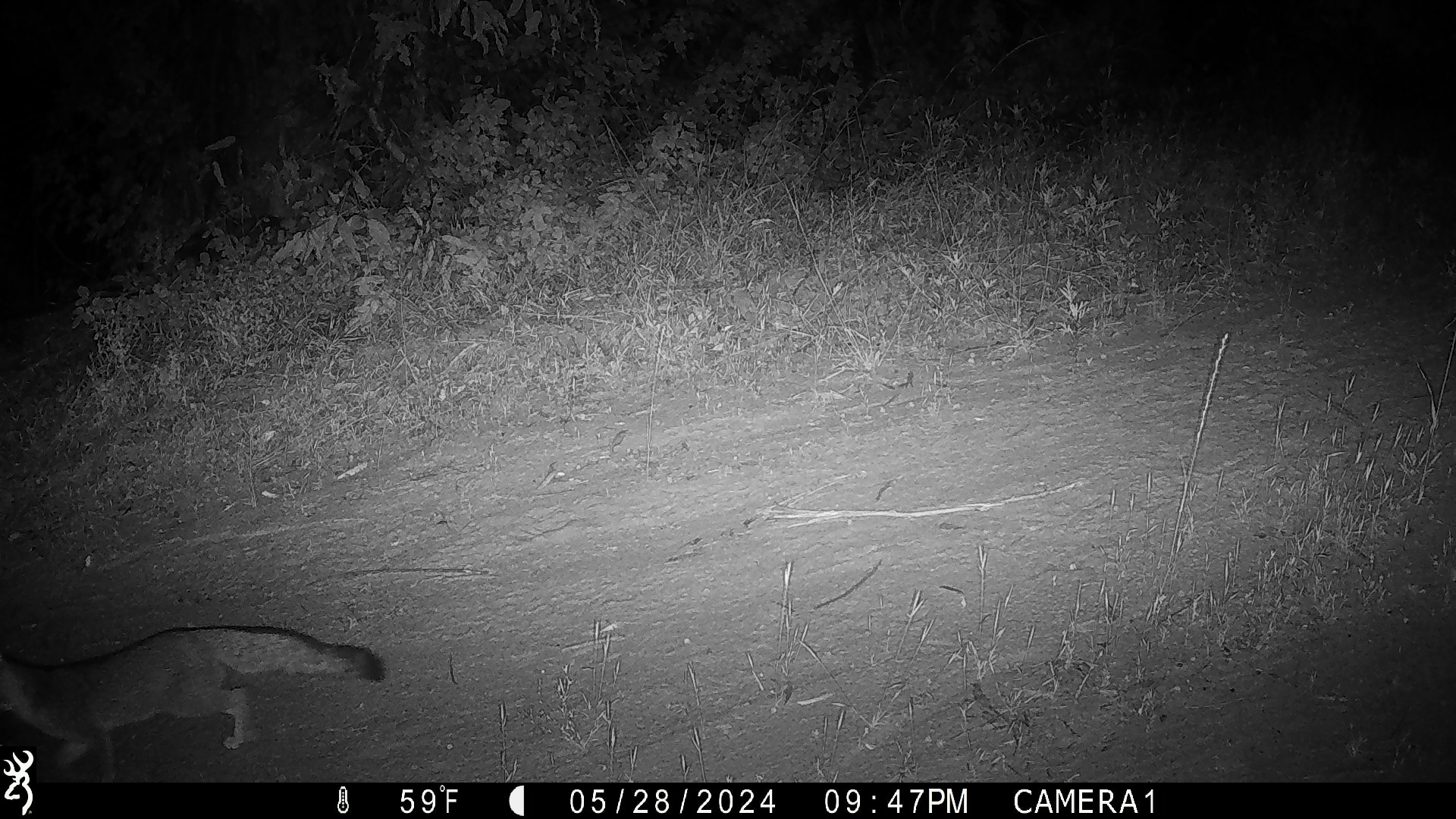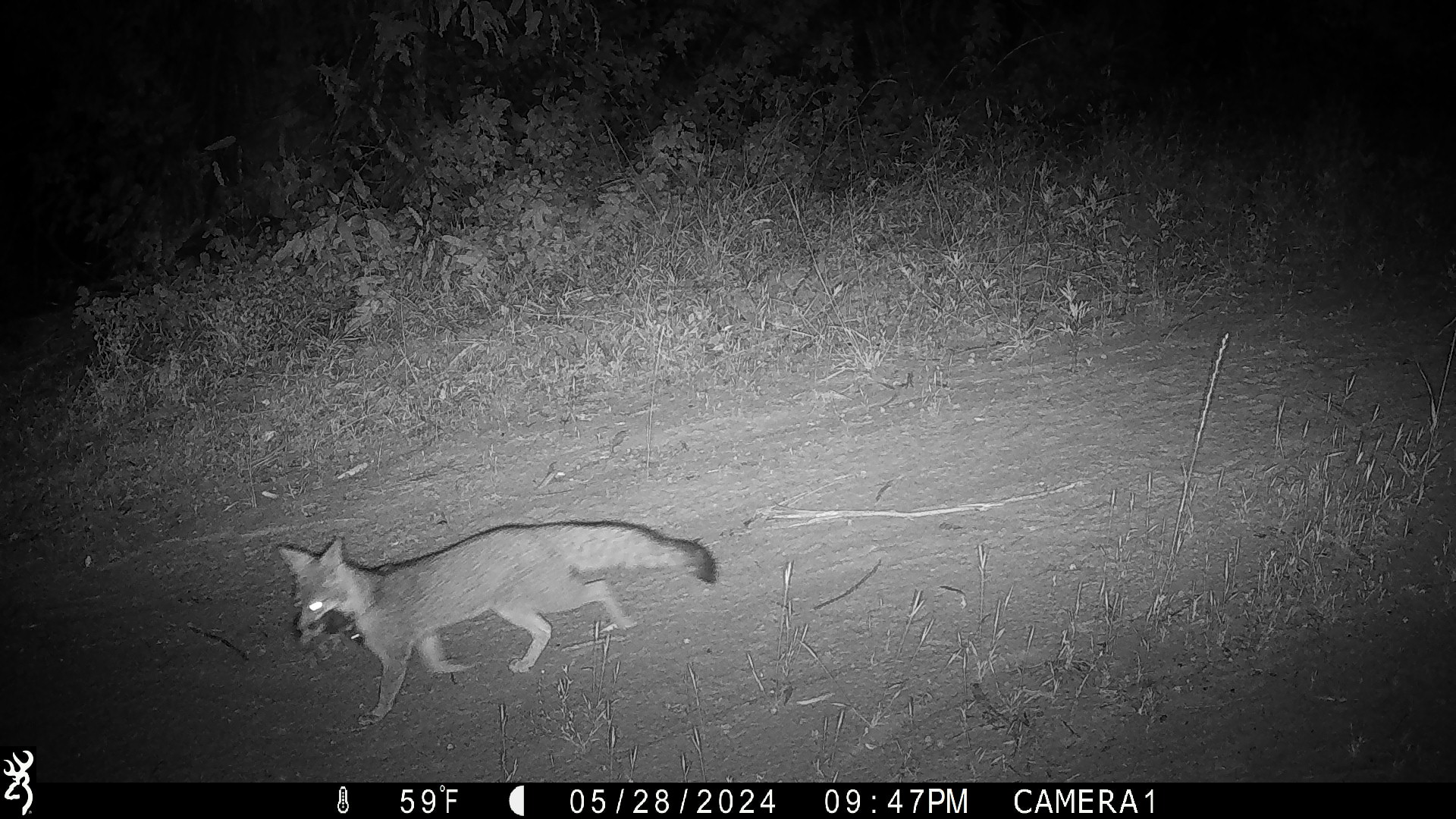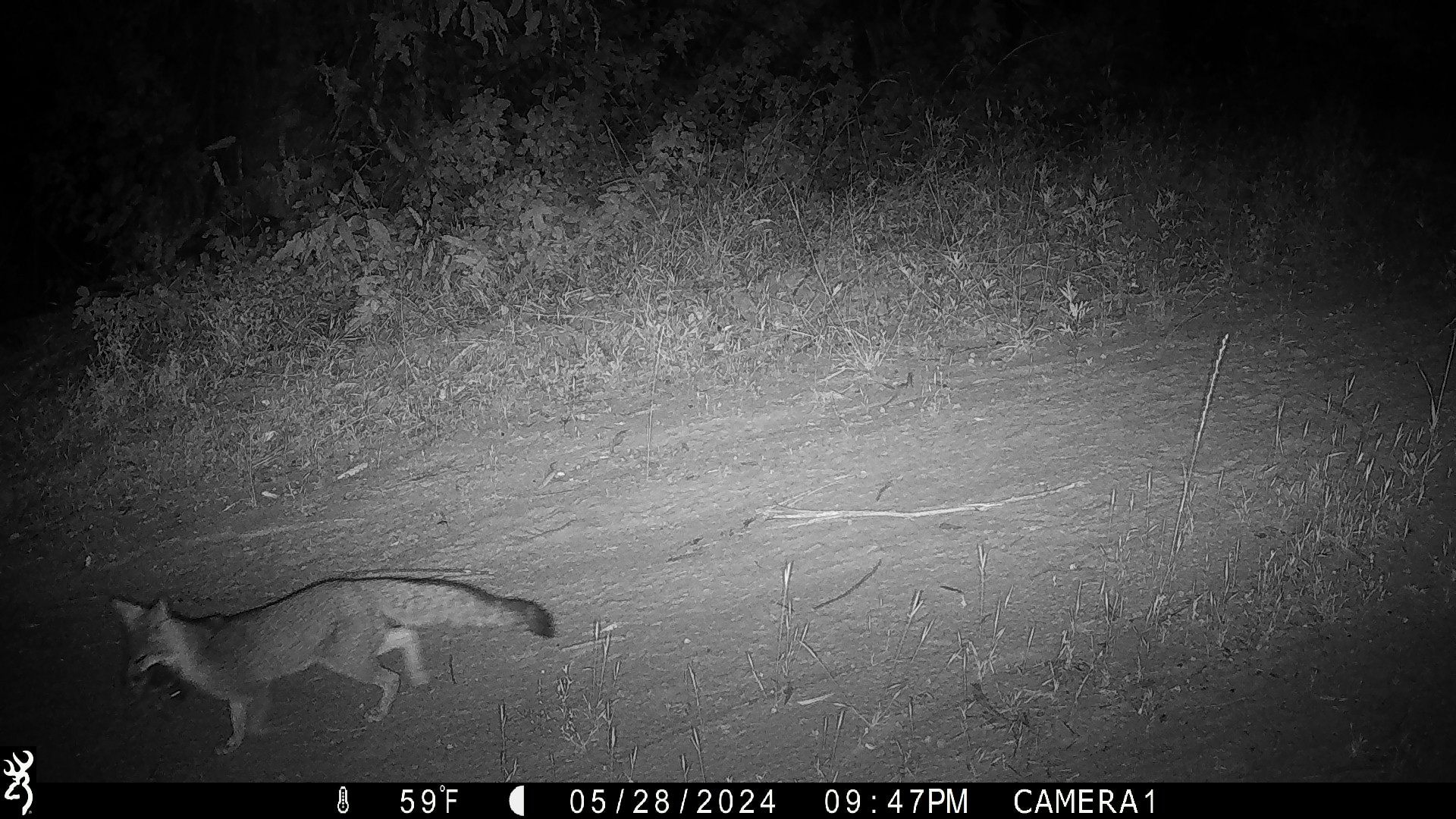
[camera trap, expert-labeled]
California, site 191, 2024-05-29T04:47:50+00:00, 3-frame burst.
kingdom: Animalia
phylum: Chordata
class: Mammalia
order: Carnivora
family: Canidae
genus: Urocyon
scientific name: Urocyon cinereoargenteus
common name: gray fox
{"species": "gray fox (Urocyon cinereoargenteus)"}